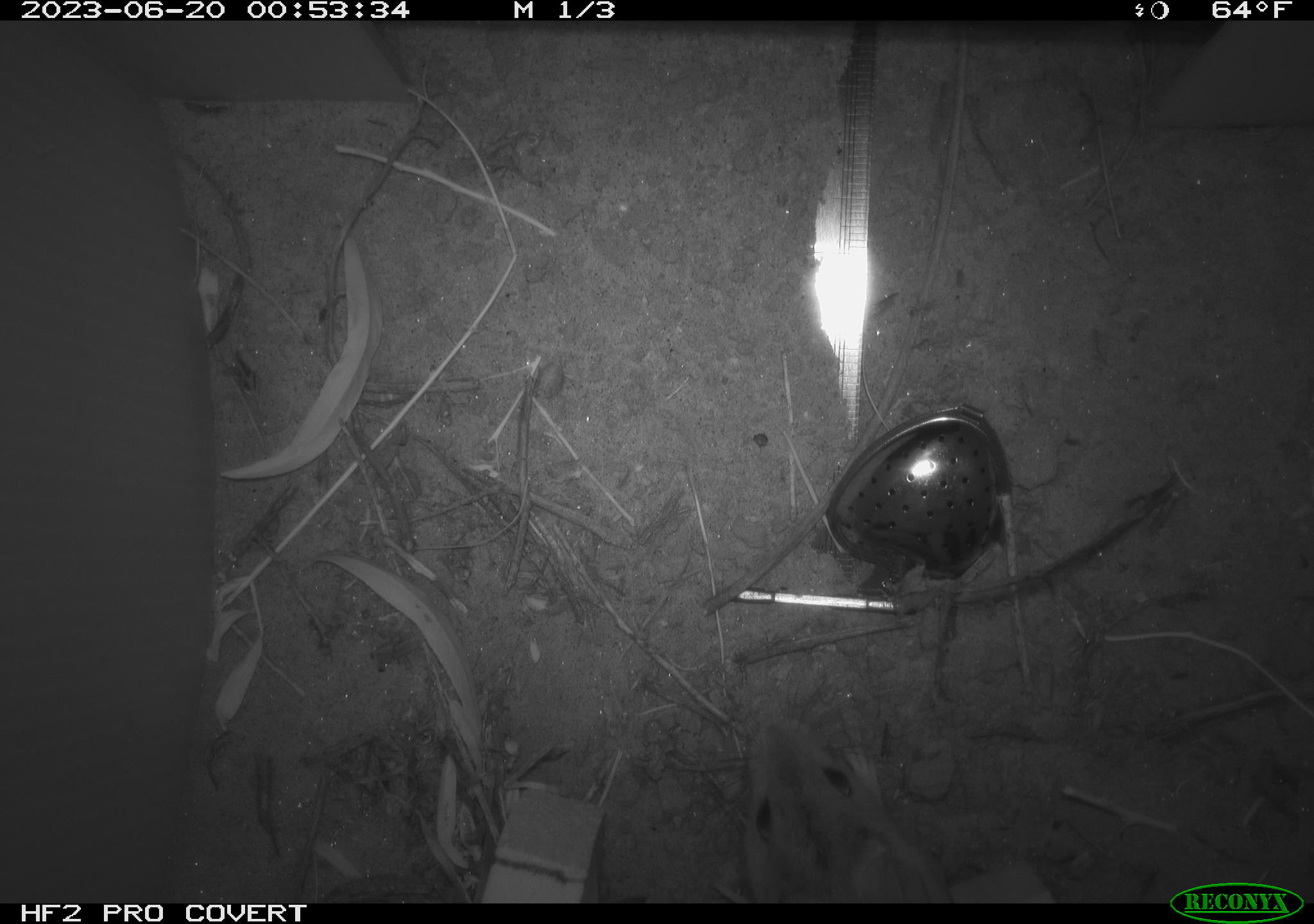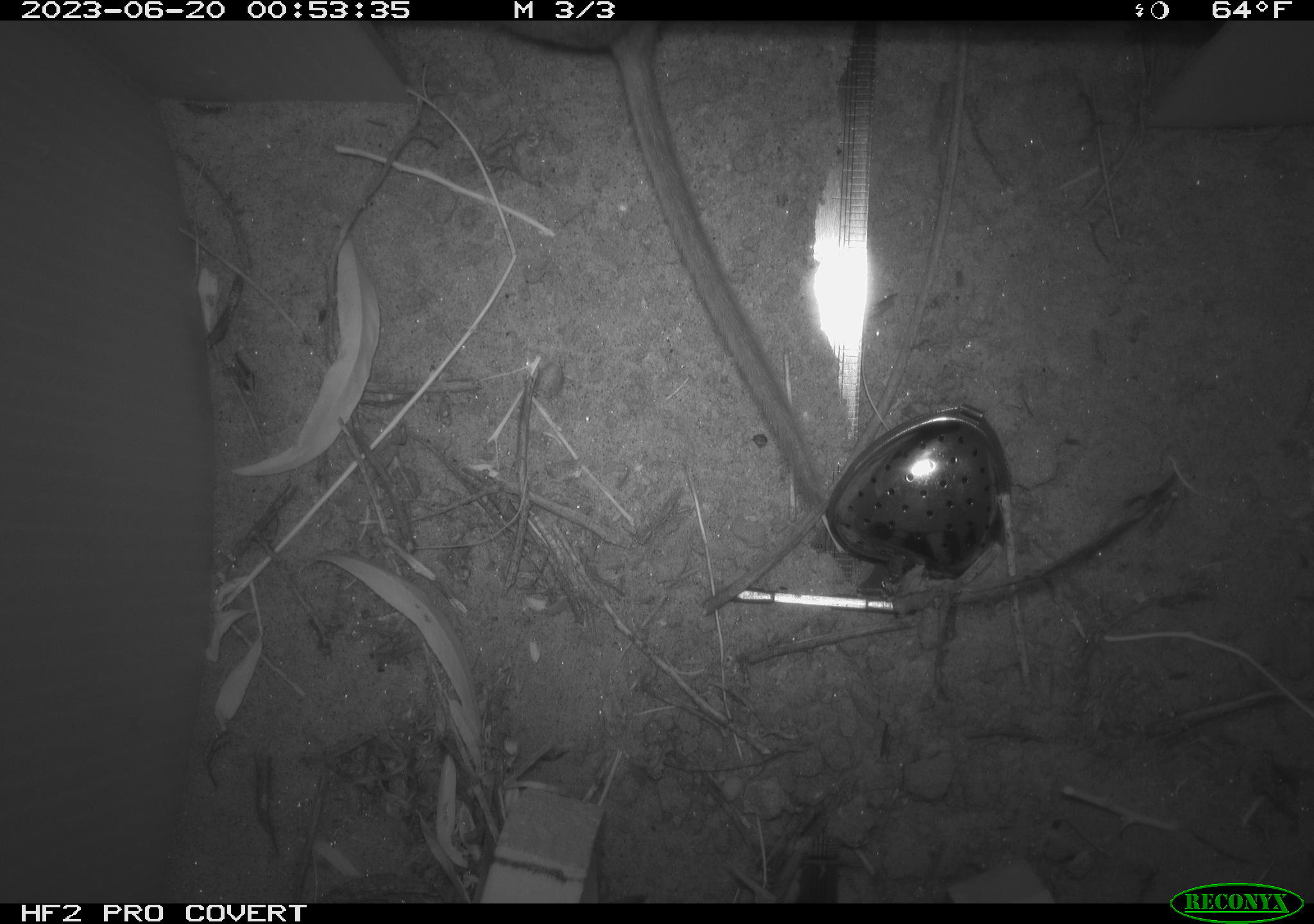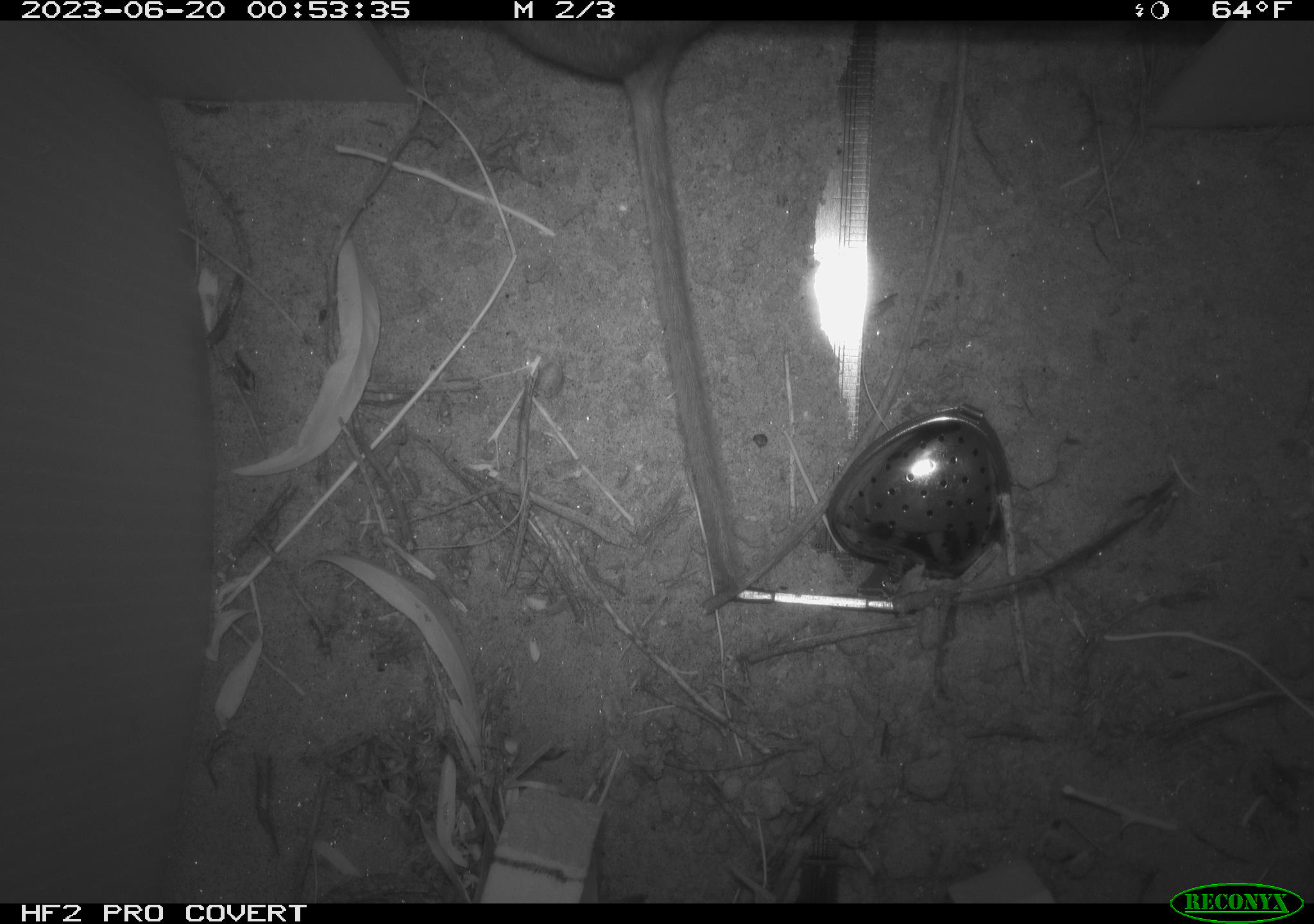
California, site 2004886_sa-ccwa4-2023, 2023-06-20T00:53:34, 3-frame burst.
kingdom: Animalia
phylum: Chordata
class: Mammalia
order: Rodentia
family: Cricetidae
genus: Neotoma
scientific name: Neotoma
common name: pack rat or woodrat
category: neotoma species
Neotoma species (pack rat or woodrat) (Neotoma).